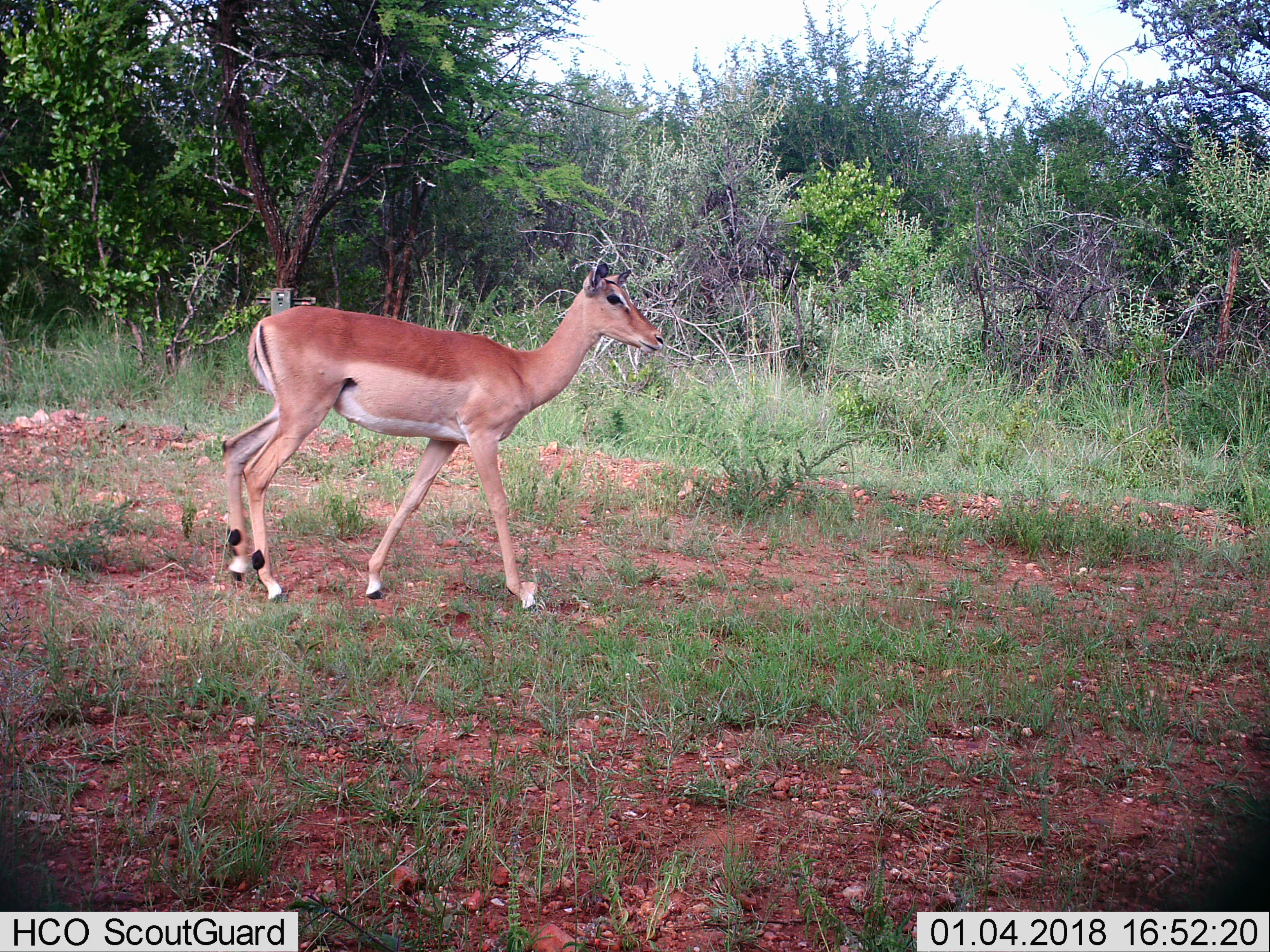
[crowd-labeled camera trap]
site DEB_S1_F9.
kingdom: Animalia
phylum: Chordata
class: Mammalia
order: Artiodactyla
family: Bovidae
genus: Aepyceros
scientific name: Aepyceros melampus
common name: impala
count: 1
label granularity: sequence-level